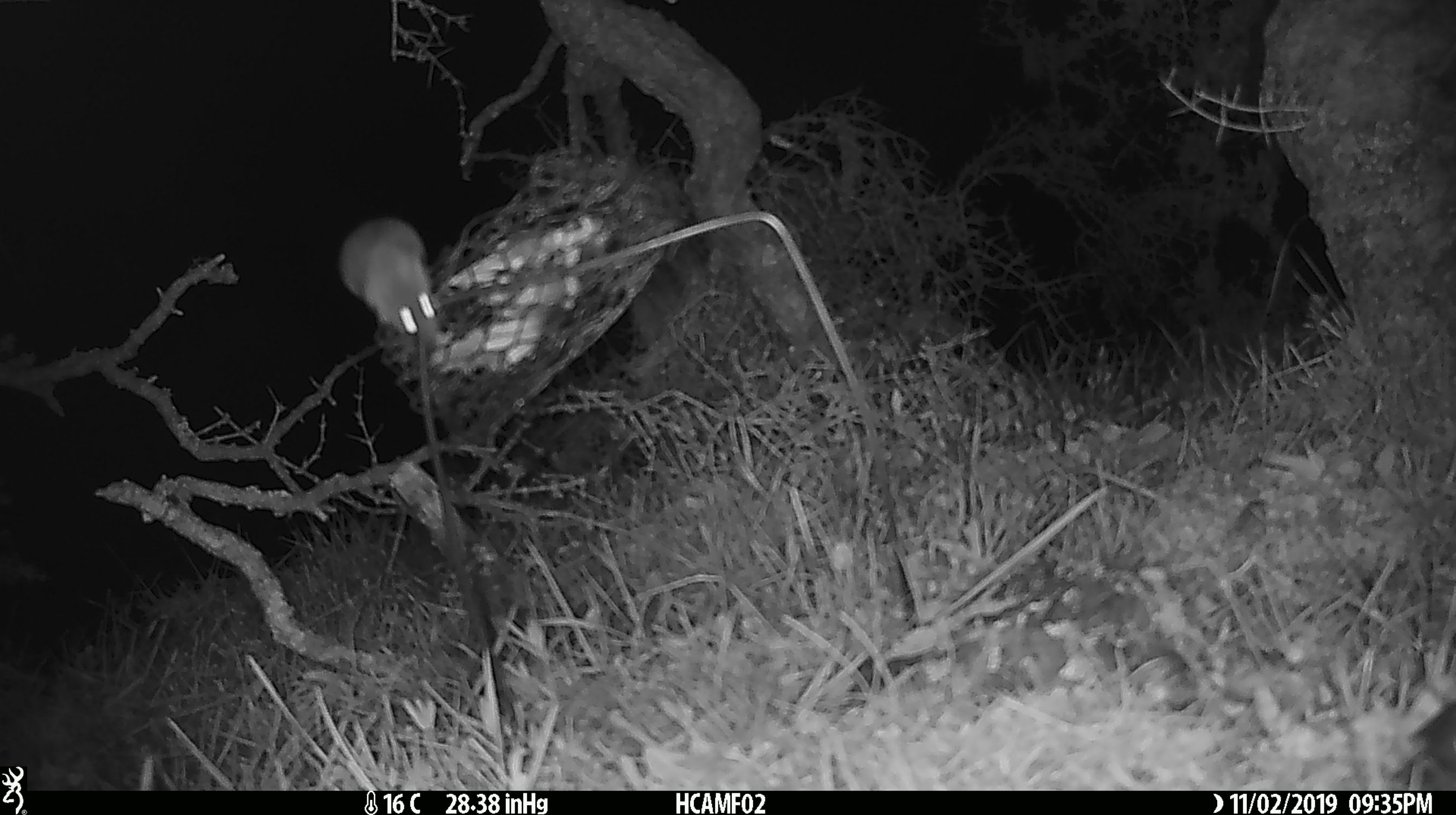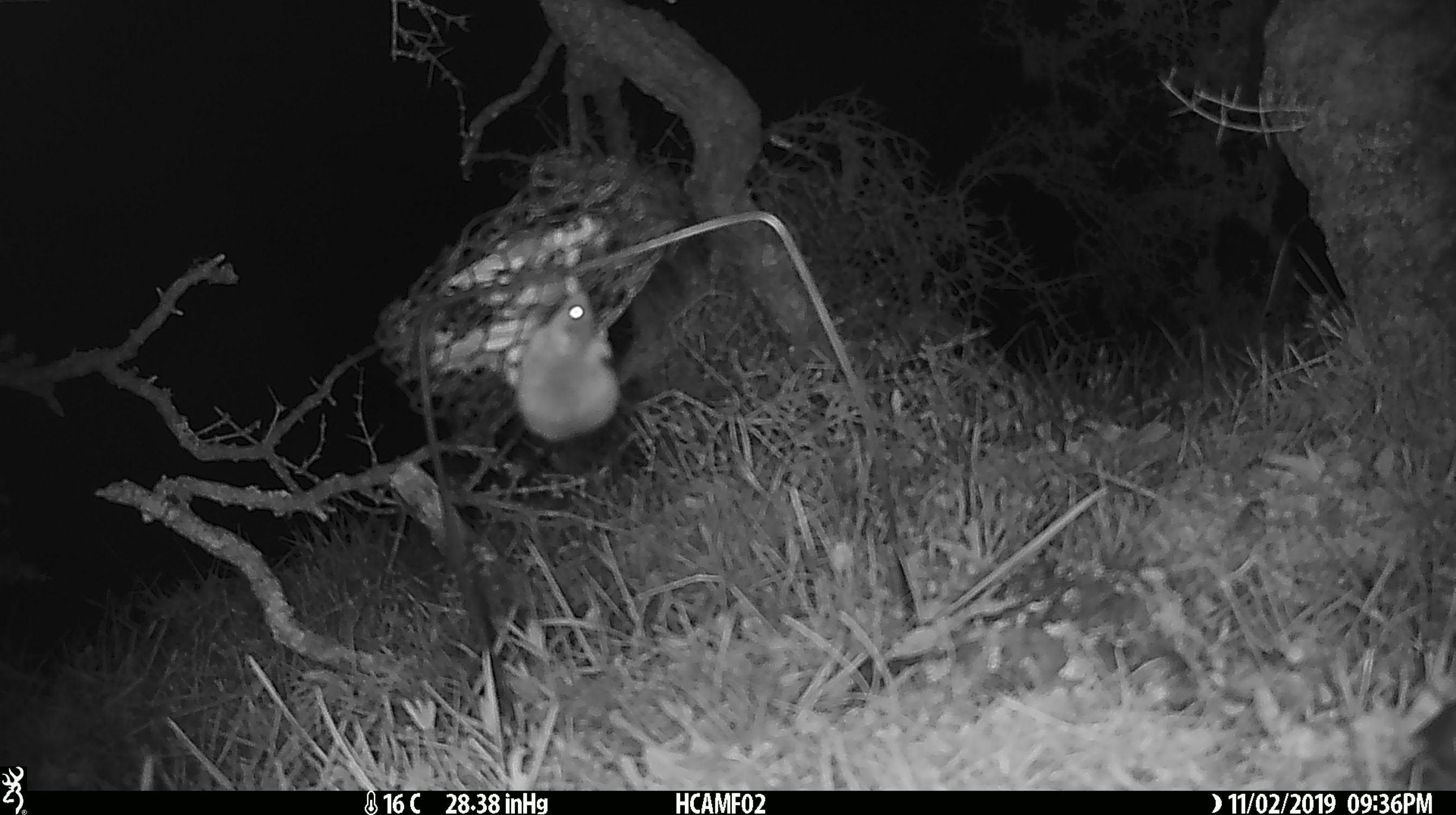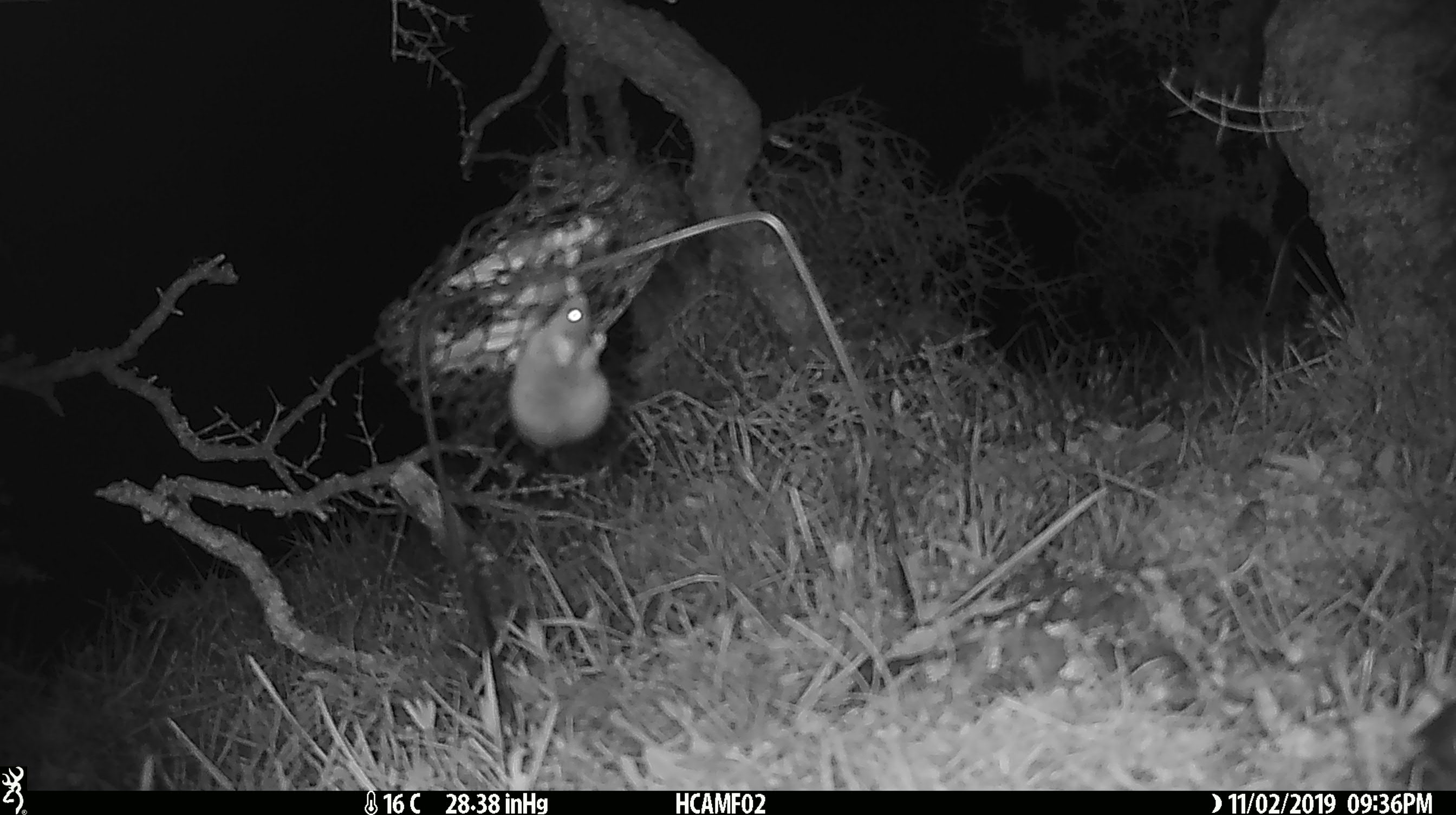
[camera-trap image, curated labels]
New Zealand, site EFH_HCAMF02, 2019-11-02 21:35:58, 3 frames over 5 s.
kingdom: Animalia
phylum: Chordata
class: Mammalia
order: Rodentia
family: Muridae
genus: Mus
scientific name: Mus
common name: mouse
Mouse (Mus).